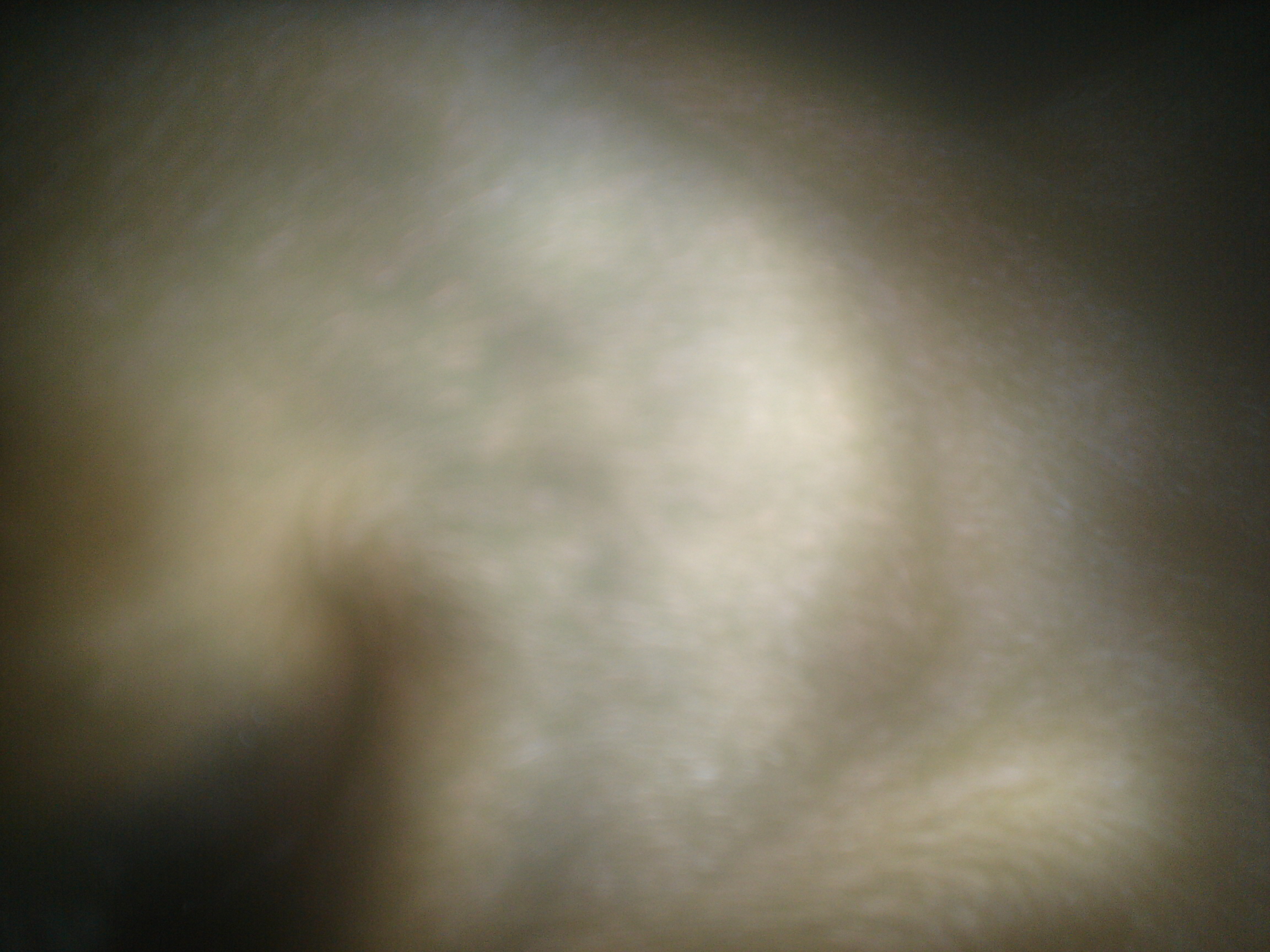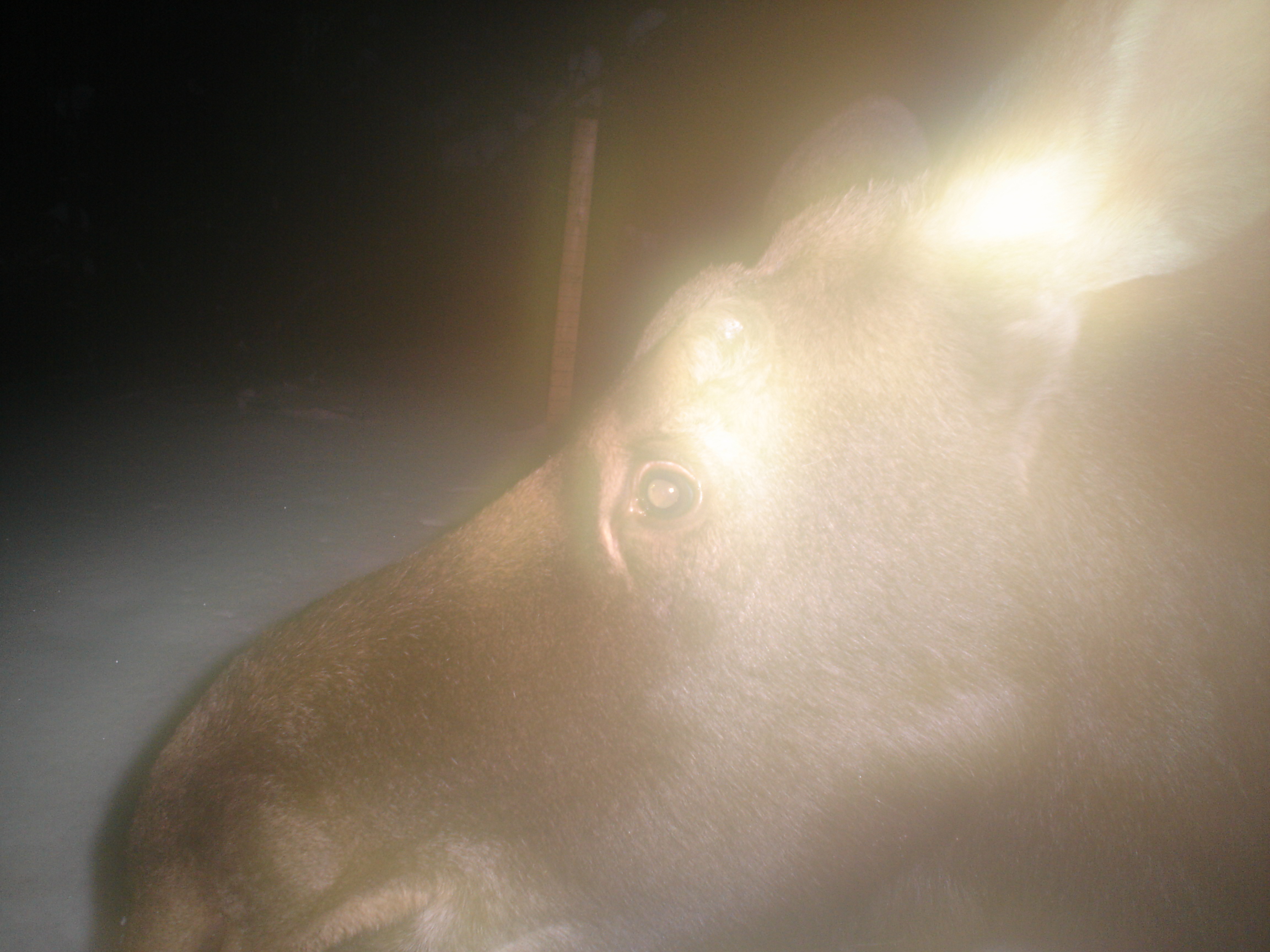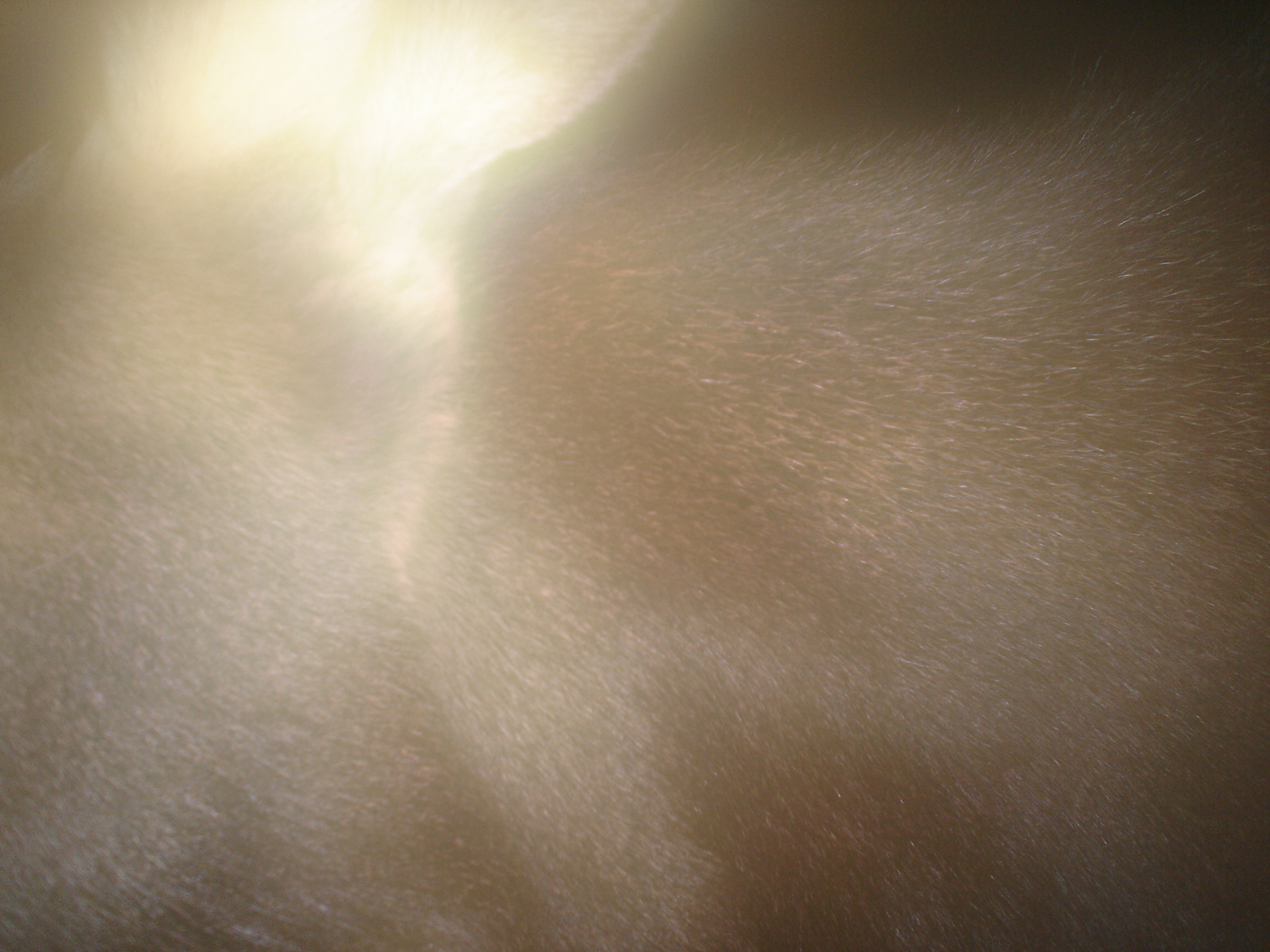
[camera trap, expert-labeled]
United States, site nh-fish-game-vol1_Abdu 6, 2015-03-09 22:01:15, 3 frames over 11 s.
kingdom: Animalia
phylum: Chordata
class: Mammalia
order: Artiodactyla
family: Cervidae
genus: Alces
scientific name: Alces alces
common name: moose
Moose (Alces alces).